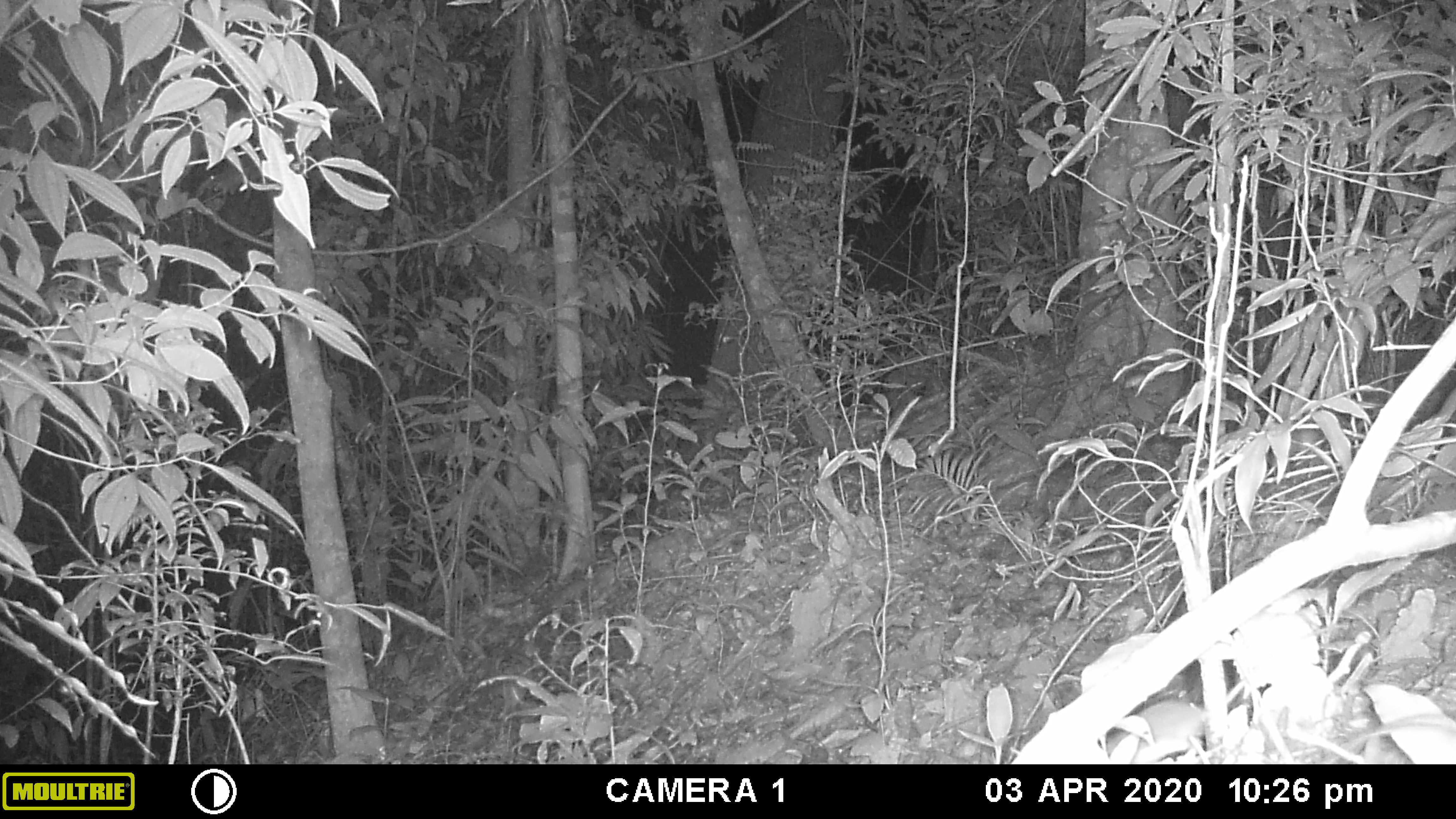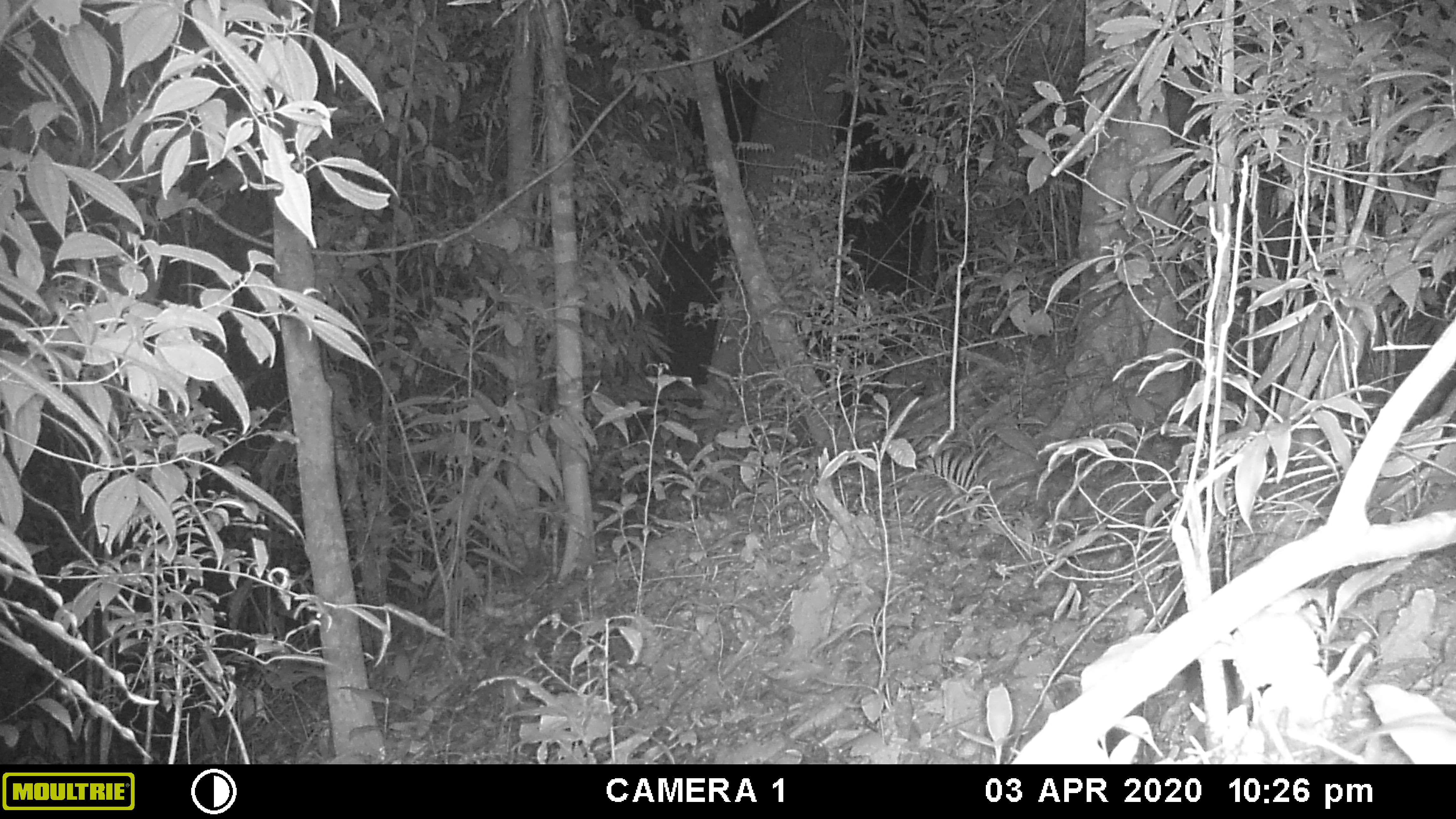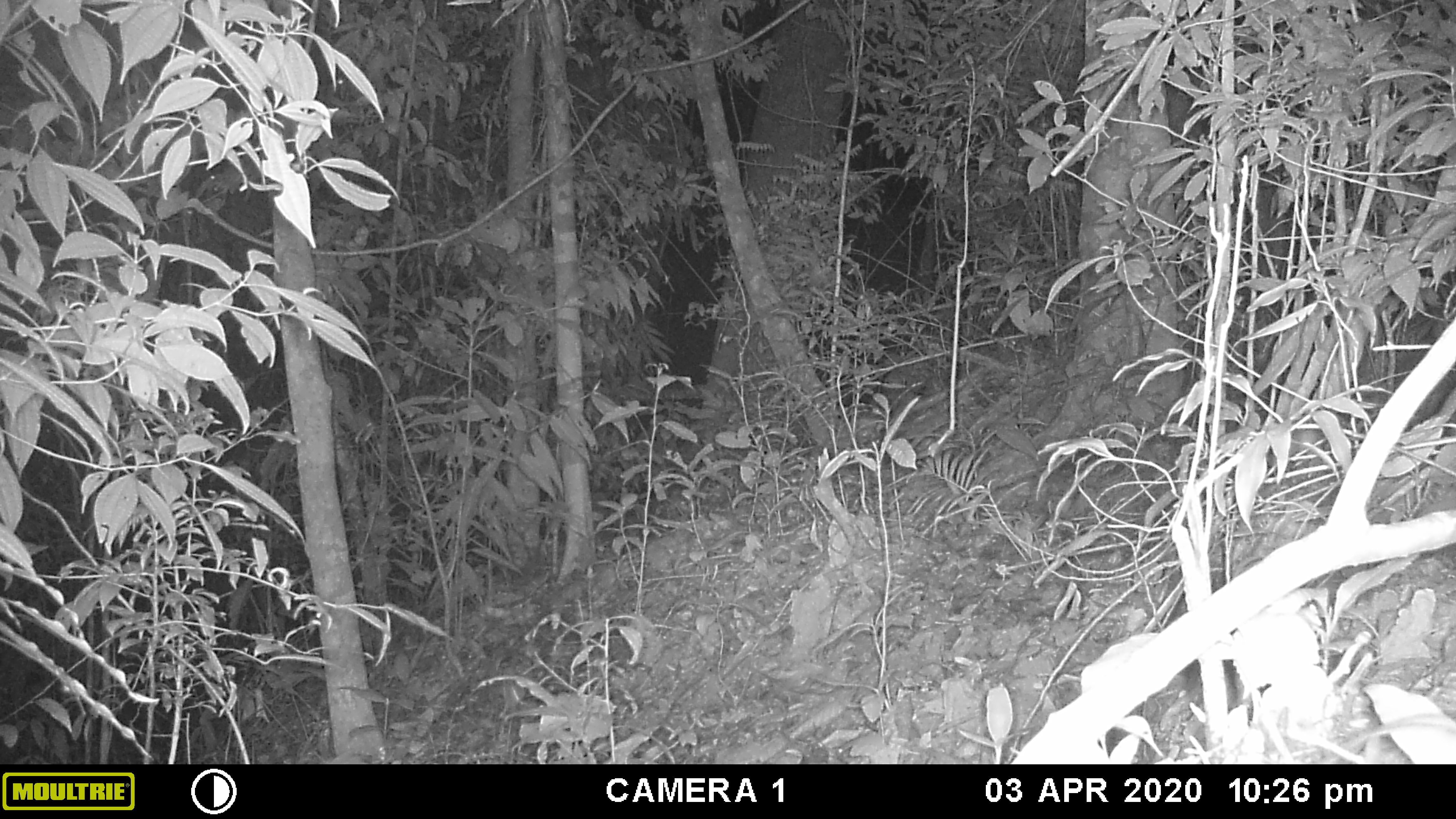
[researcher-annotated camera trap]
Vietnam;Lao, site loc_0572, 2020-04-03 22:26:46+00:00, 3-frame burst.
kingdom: Animalia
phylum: Chordata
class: Mammalia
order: Rodentia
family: Muridae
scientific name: Muridae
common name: old-world mice and rats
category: unidentified murid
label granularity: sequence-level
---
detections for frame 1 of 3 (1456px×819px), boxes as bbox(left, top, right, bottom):
unidentified murid: bbox(1098, 699, 1207, 761)